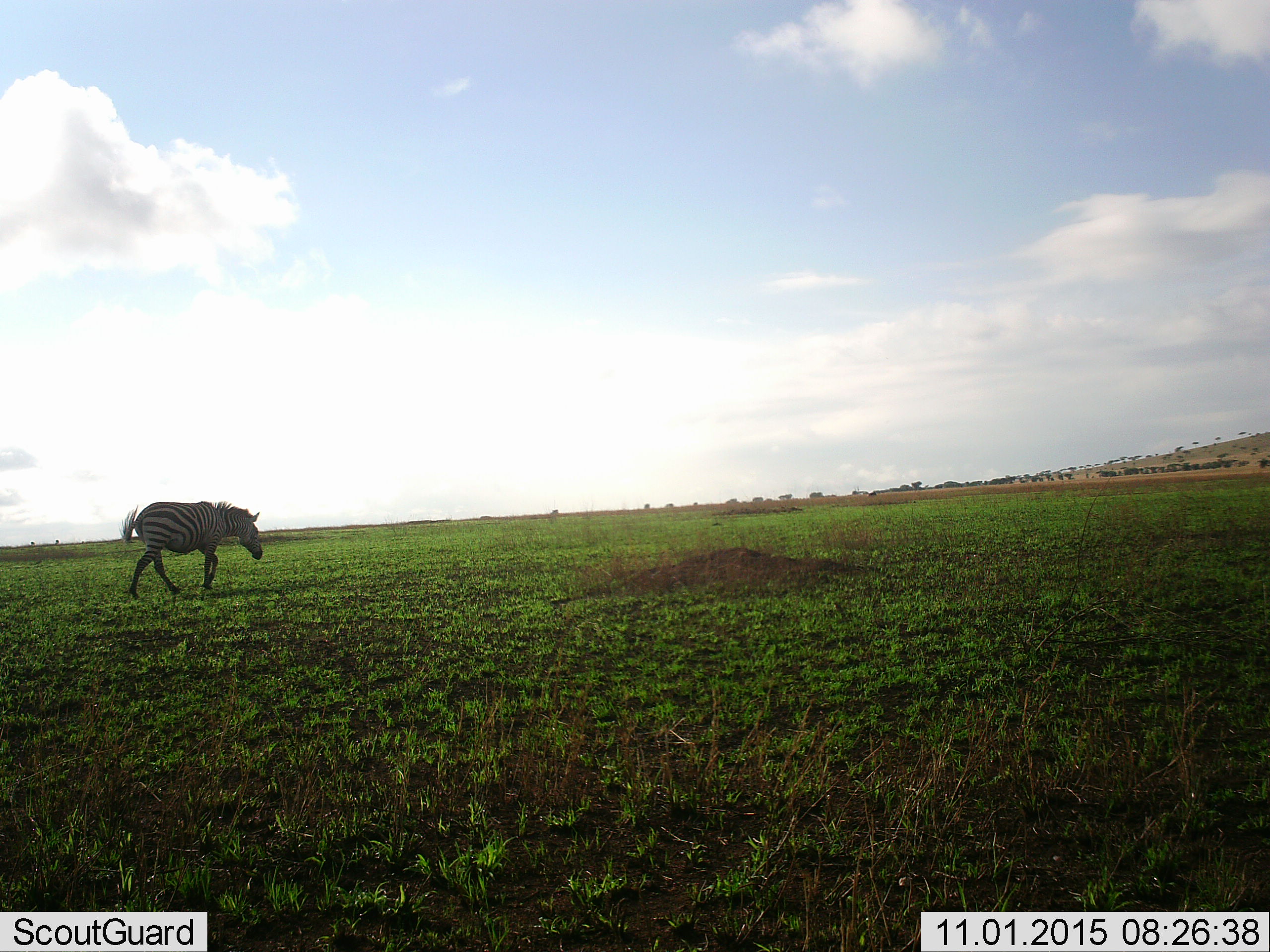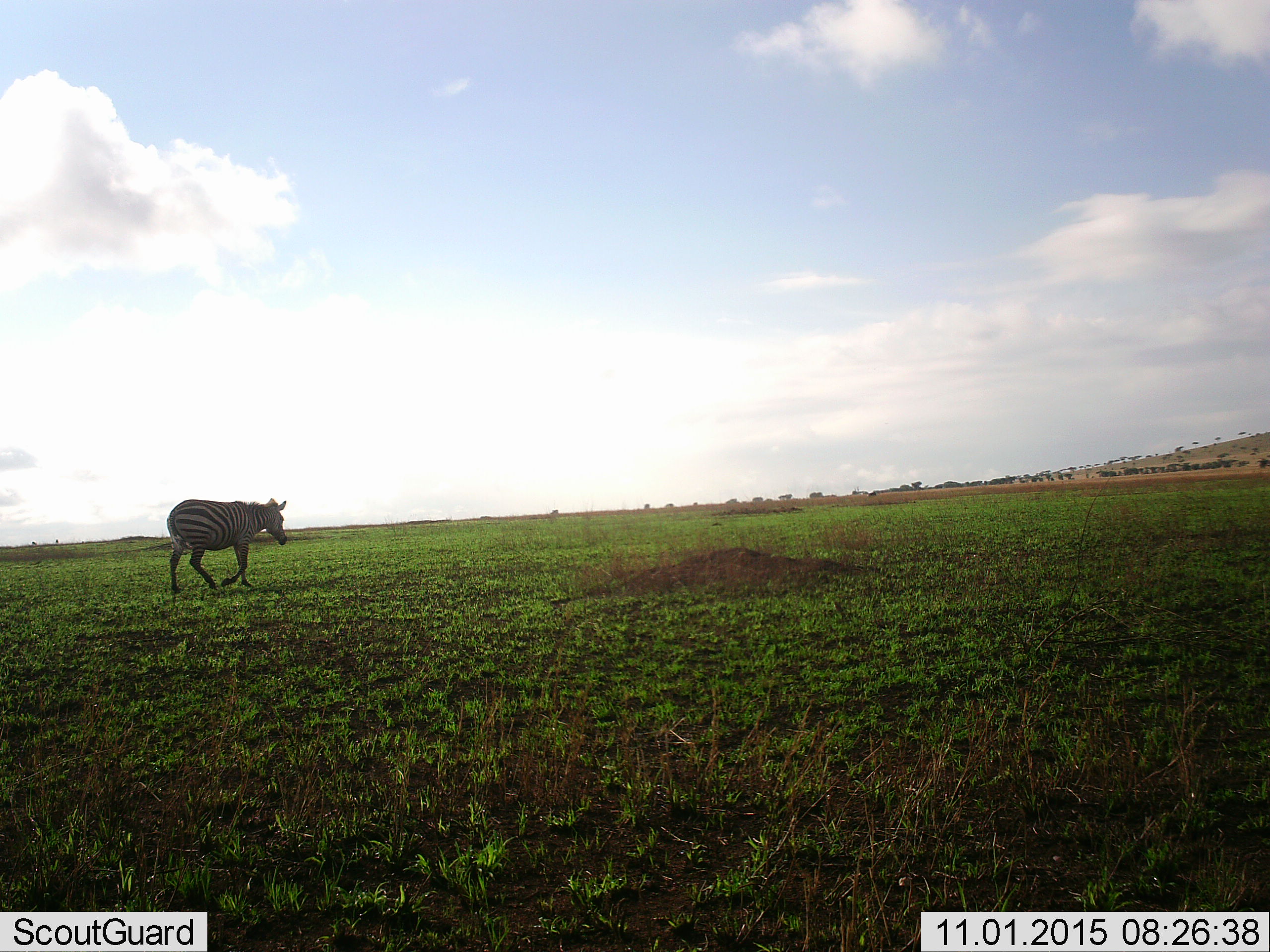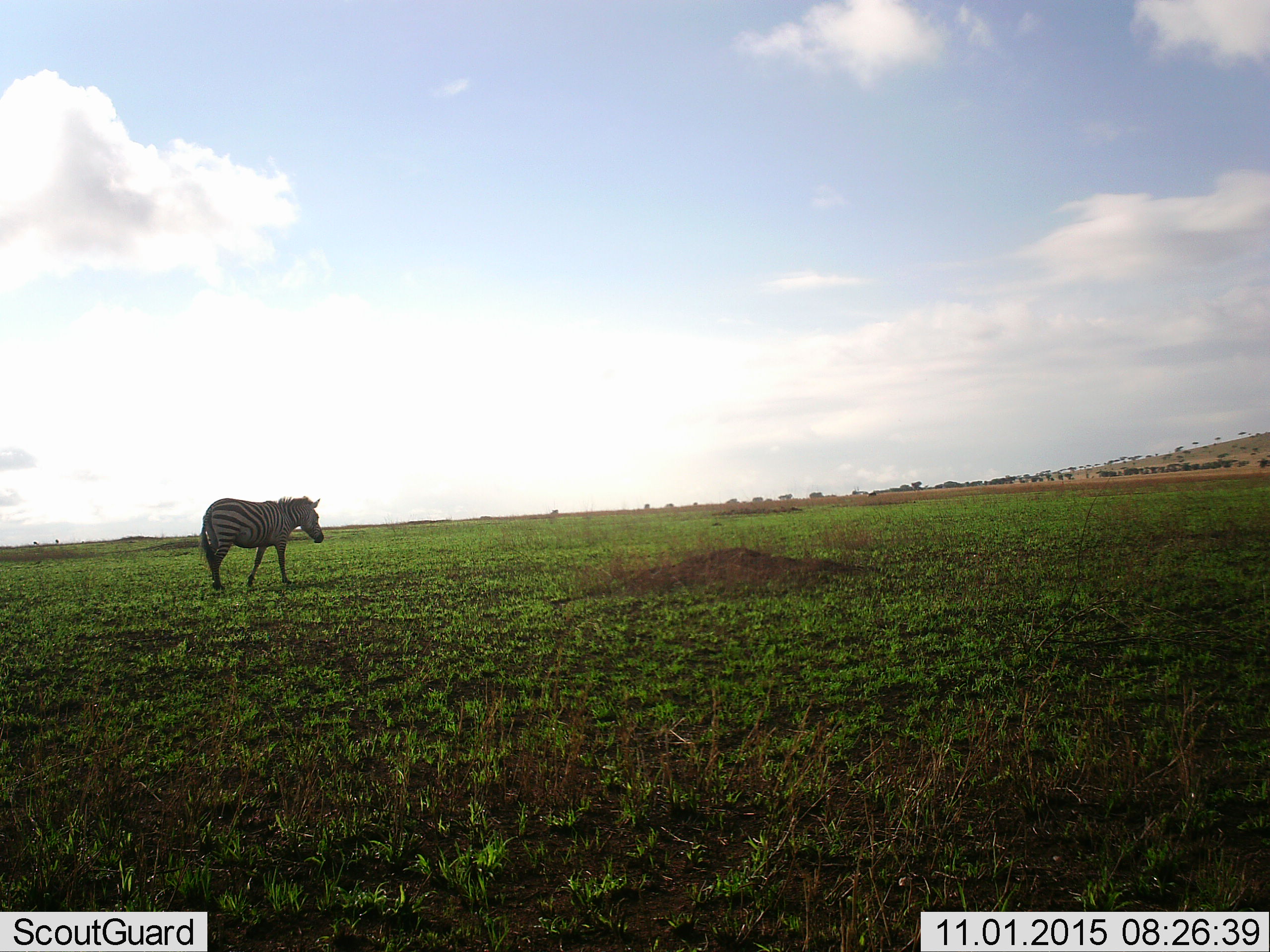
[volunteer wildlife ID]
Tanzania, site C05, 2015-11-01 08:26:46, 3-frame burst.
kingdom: Animalia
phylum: Chordata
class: Mammalia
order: Perissodactyla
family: Equidae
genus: Equus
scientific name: Equus quagga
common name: plains zebra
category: zebra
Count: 1.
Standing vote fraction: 7%.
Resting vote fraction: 0%.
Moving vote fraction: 100%.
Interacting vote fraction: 0%.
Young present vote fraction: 0%.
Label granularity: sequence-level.